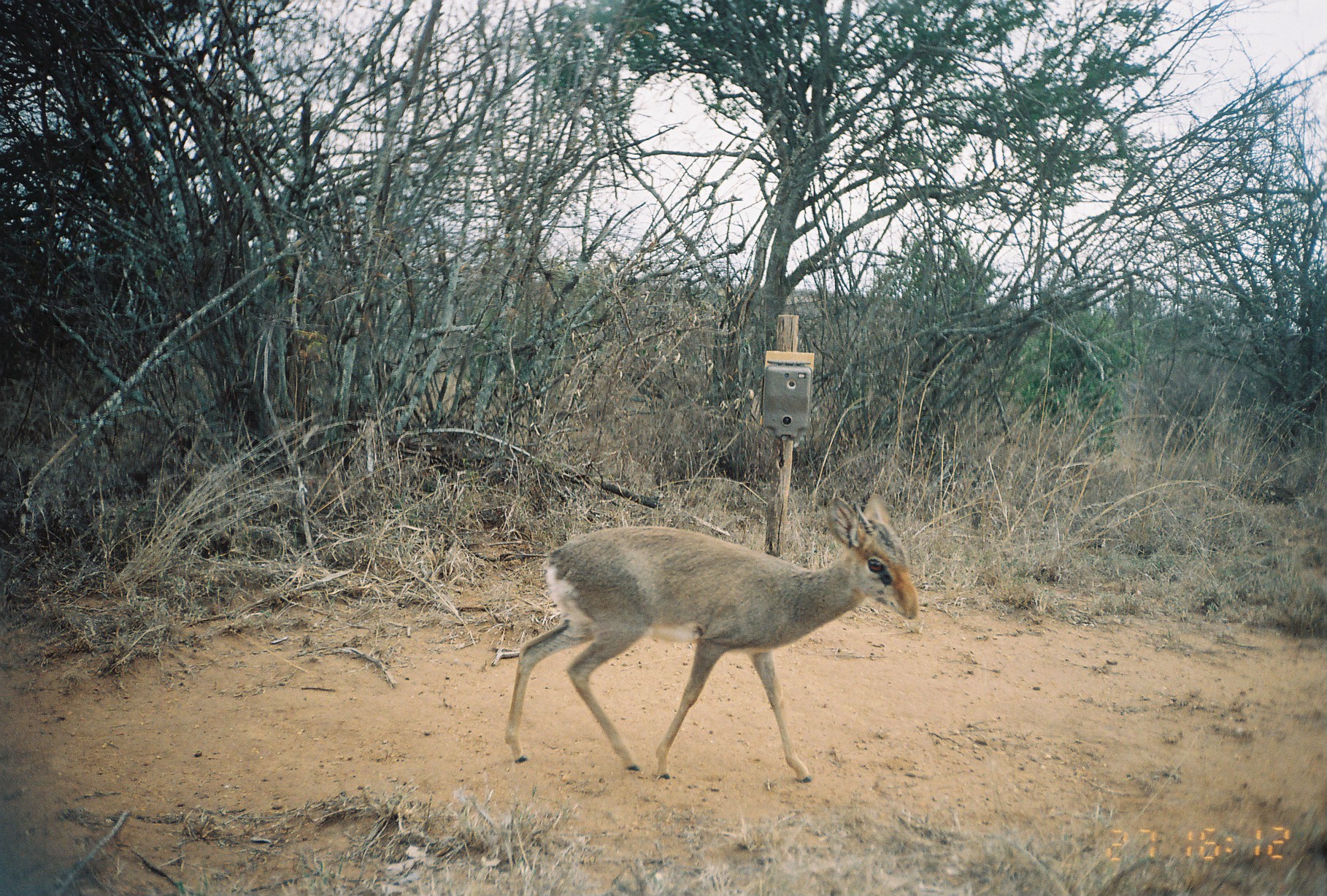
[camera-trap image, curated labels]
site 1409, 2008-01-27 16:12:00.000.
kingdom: Animalia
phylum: Chordata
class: Mammalia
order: Artiodactyla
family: Bovidae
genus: Madoqua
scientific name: Madoqua guentheri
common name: günther's dik-dik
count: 1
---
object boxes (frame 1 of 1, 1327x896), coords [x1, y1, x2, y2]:
madoqua guentheri: [503, 494, 918, 781]